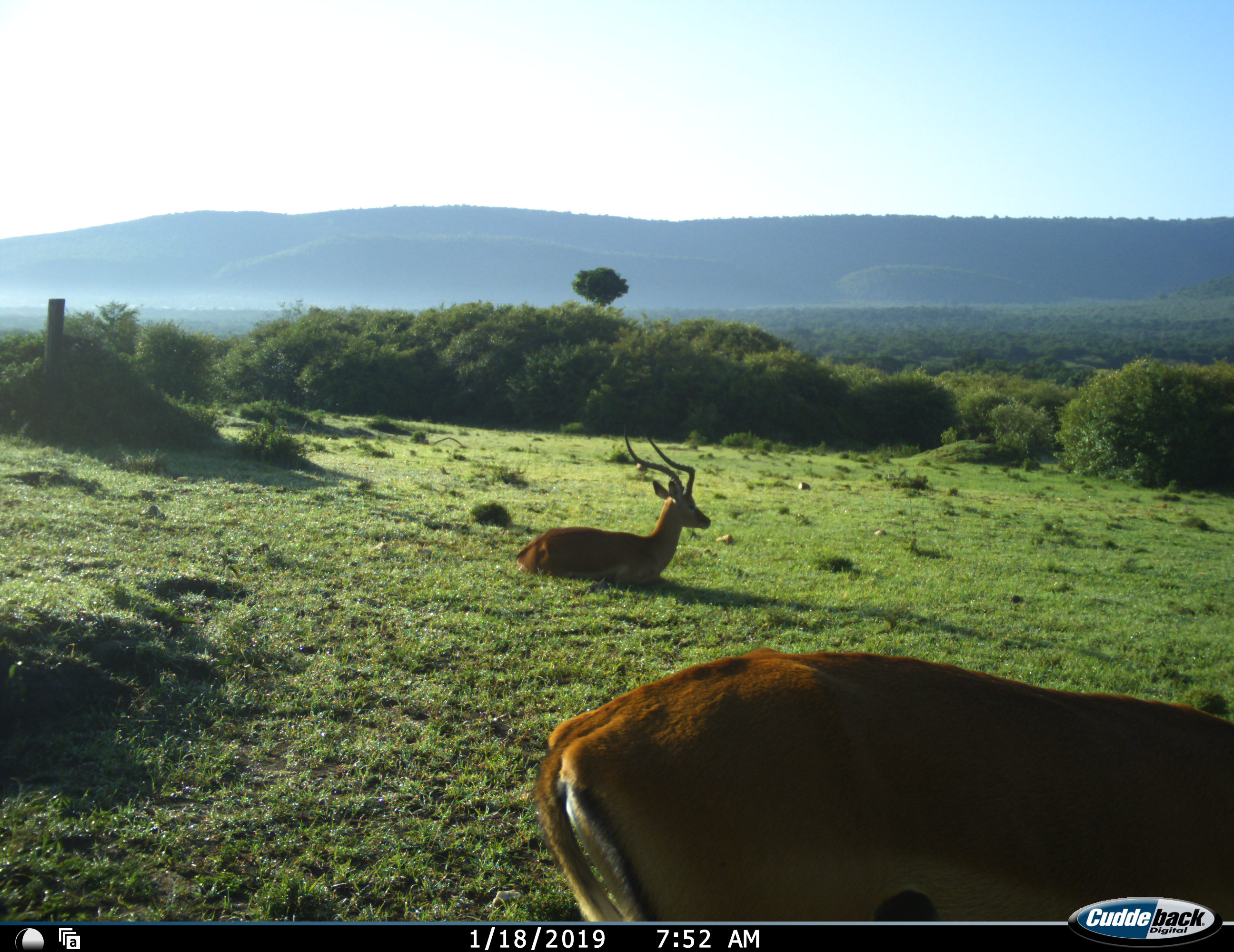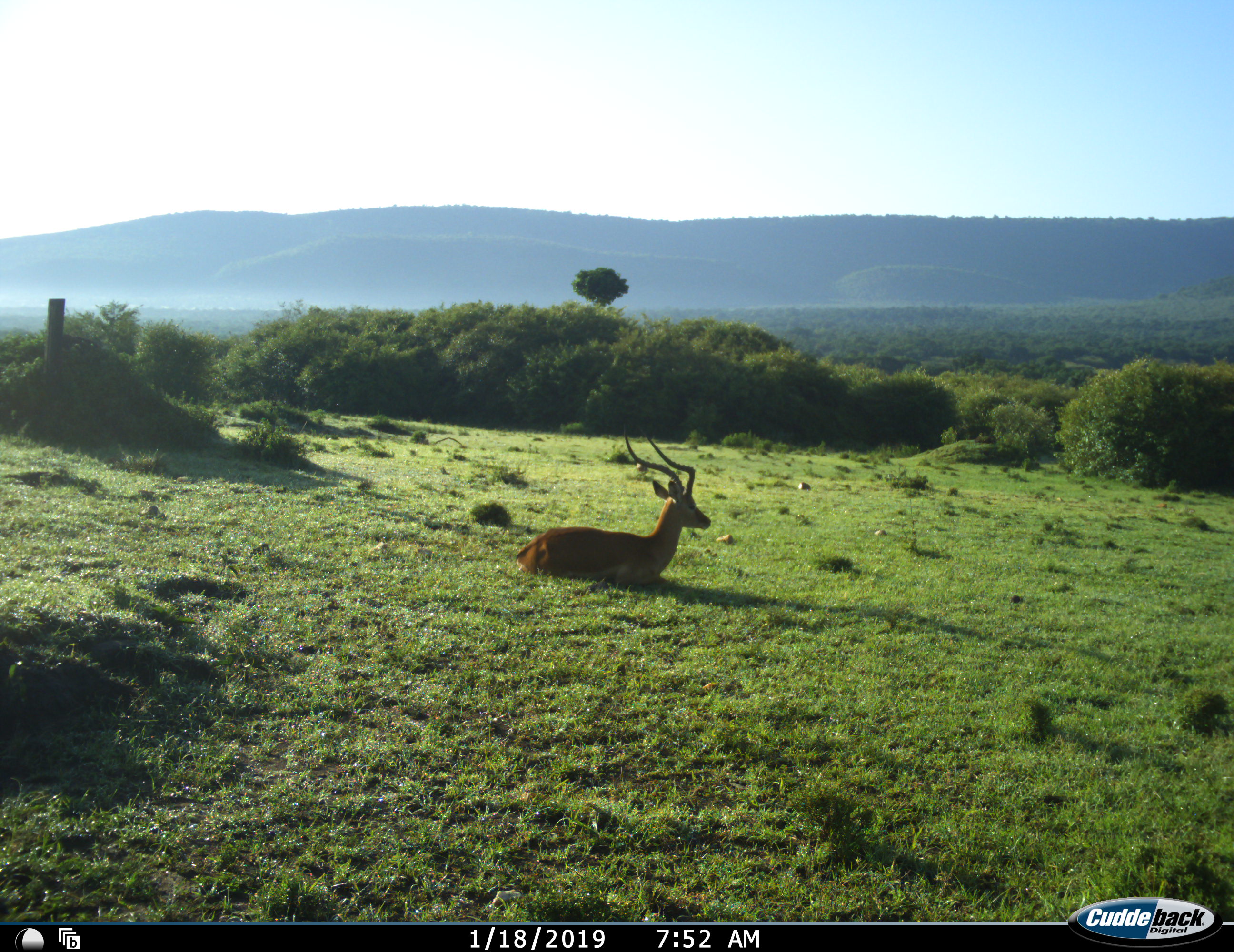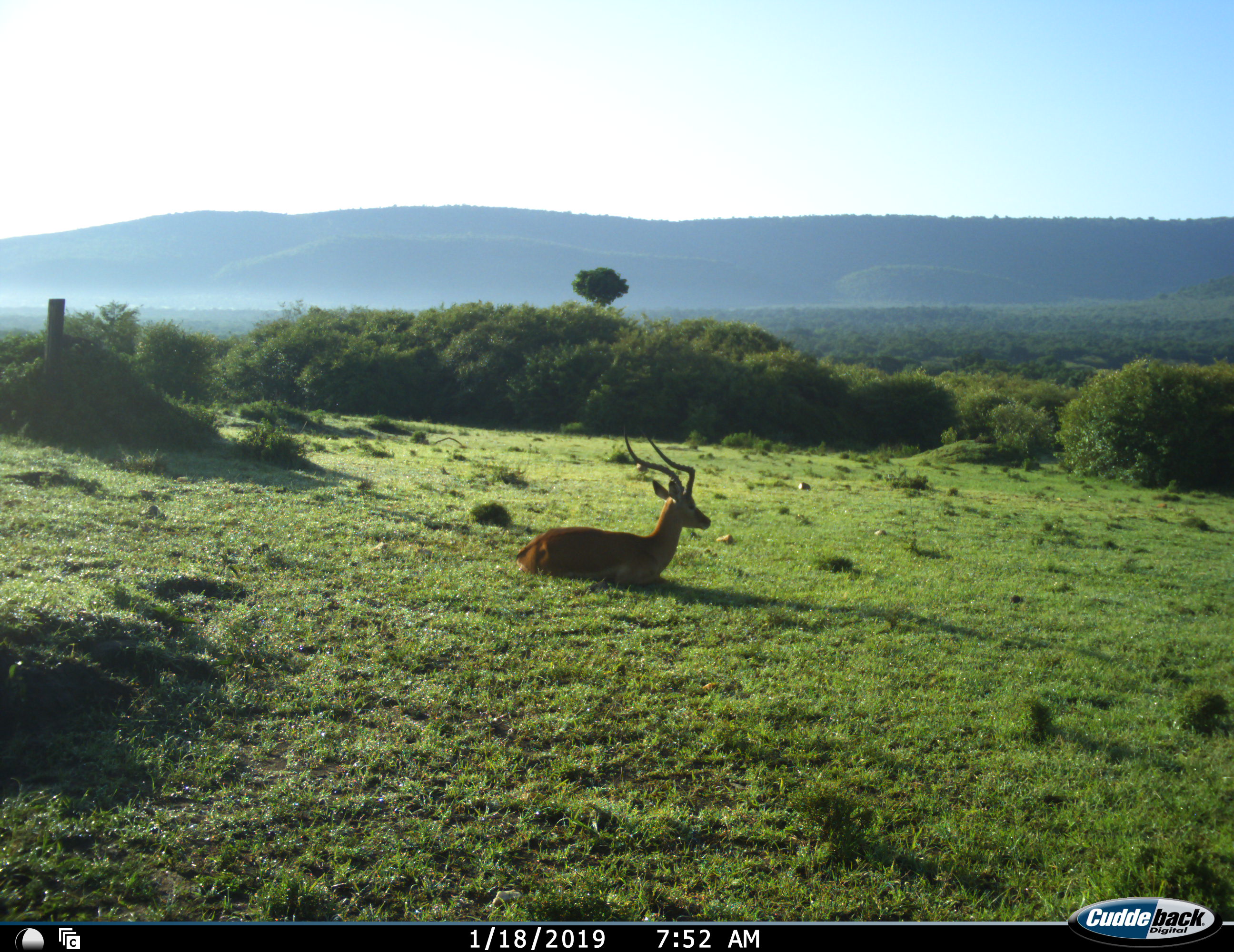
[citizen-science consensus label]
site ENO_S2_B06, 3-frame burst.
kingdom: Animalia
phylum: Chordata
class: Mammalia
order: Artiodactyla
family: Bovidae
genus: Aepyceros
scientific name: Aepyceros melampus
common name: impala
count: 2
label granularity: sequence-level